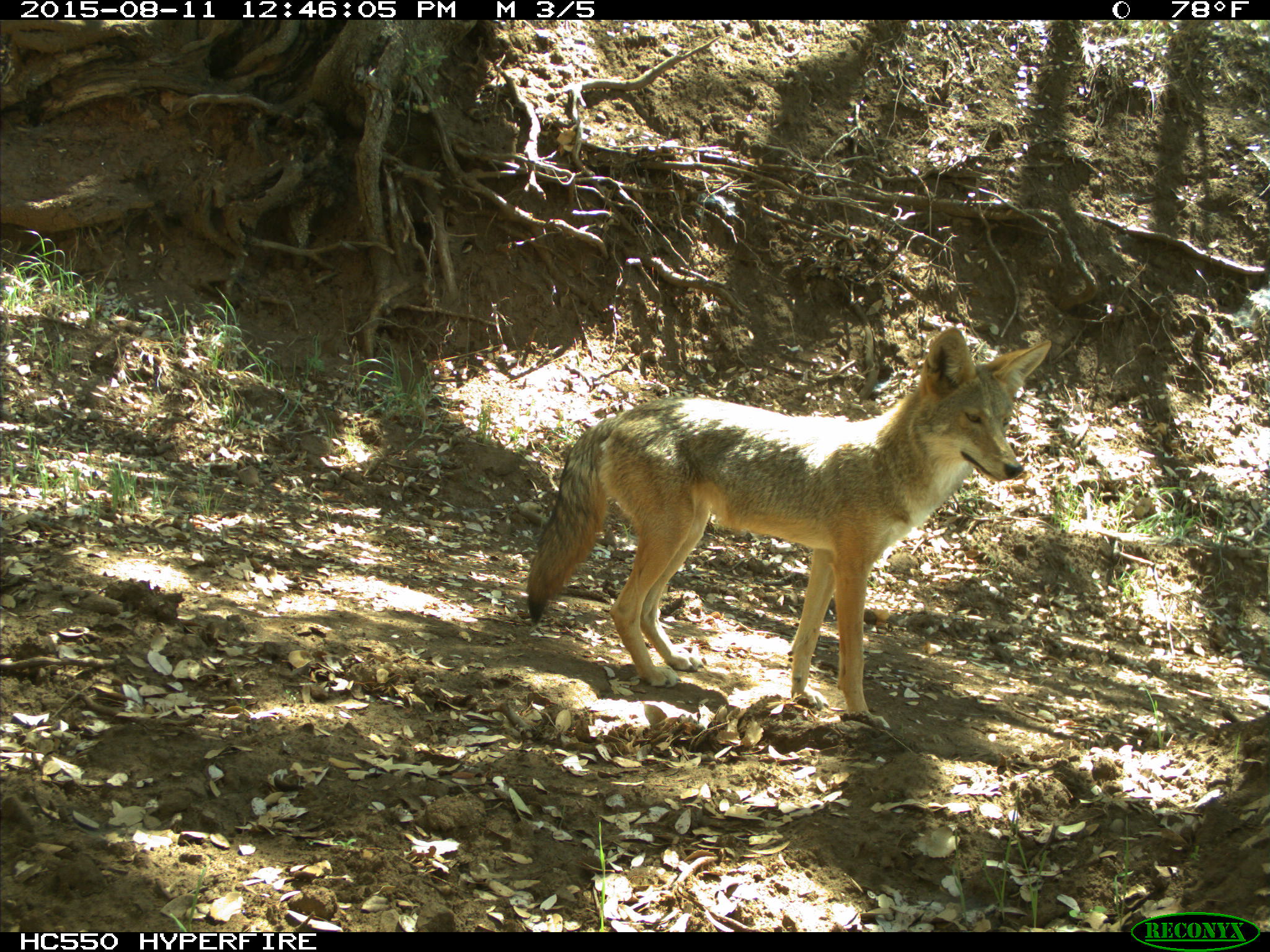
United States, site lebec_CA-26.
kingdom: Animalia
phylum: Chordata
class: Mammalia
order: Carnivora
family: Canidae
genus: Canis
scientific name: Canis latrans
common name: coyote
Canis latrans (coyote).